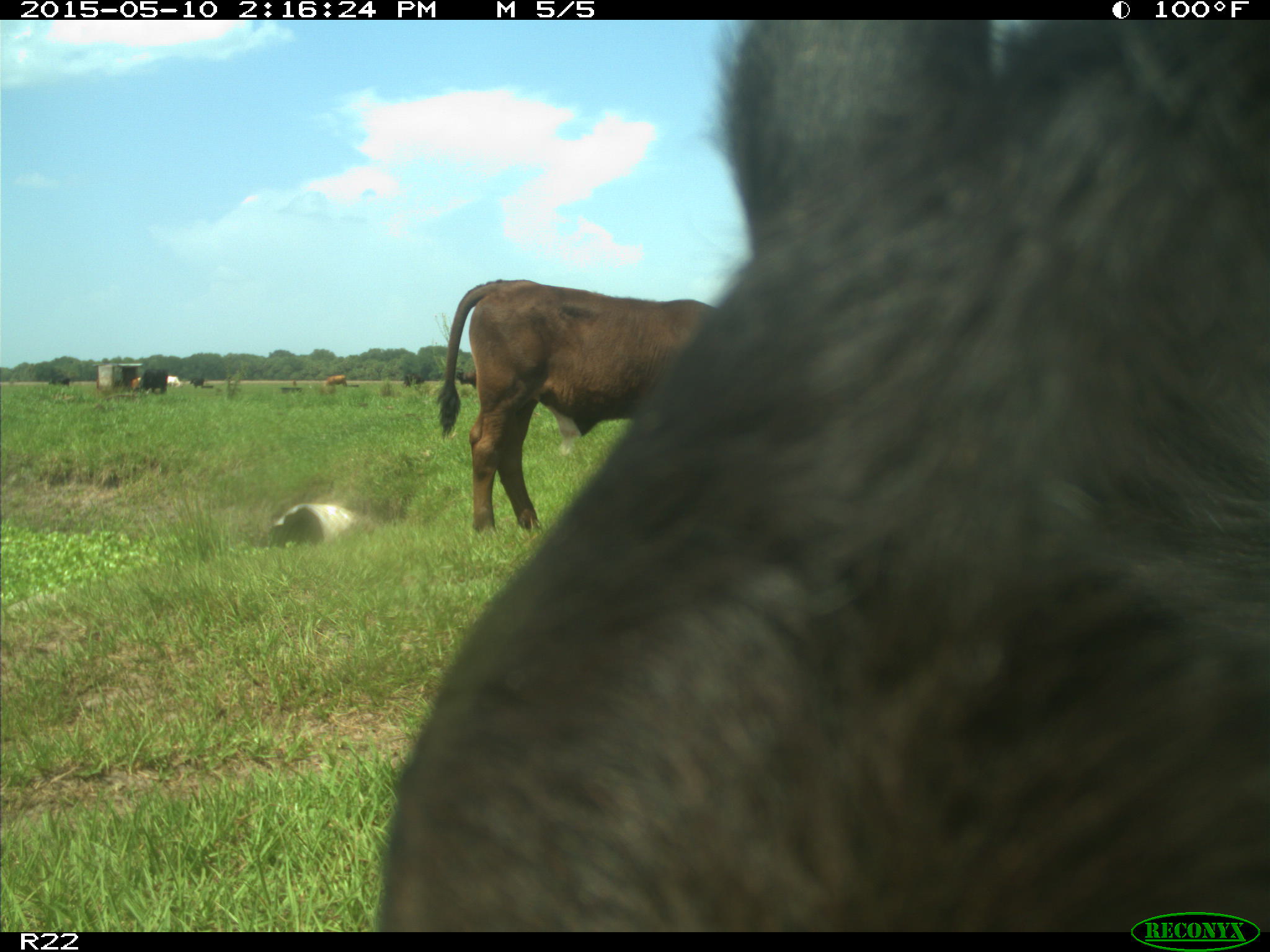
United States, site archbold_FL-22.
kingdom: Animalia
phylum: Chordata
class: Mammalia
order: Artiodactyla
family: Bovidae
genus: Bos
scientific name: Bos taurus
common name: domestic cow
Bos taurus (domestic cow).